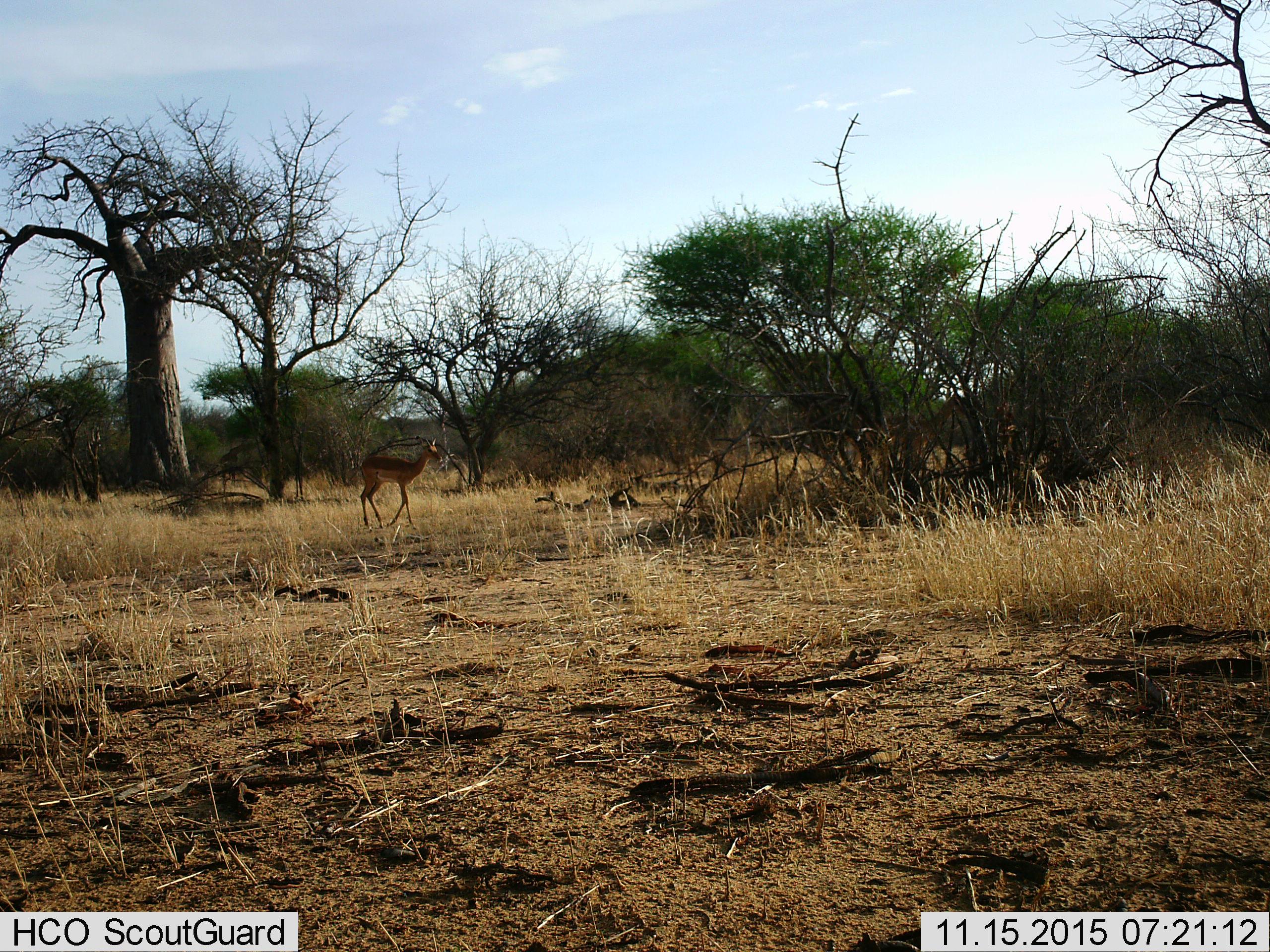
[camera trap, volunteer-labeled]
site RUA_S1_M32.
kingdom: Animalia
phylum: Chordata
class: Mammalia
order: Artiodactyla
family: Bovidae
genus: Aepyceros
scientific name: Aepyceros melampus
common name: impala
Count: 1.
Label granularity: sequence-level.